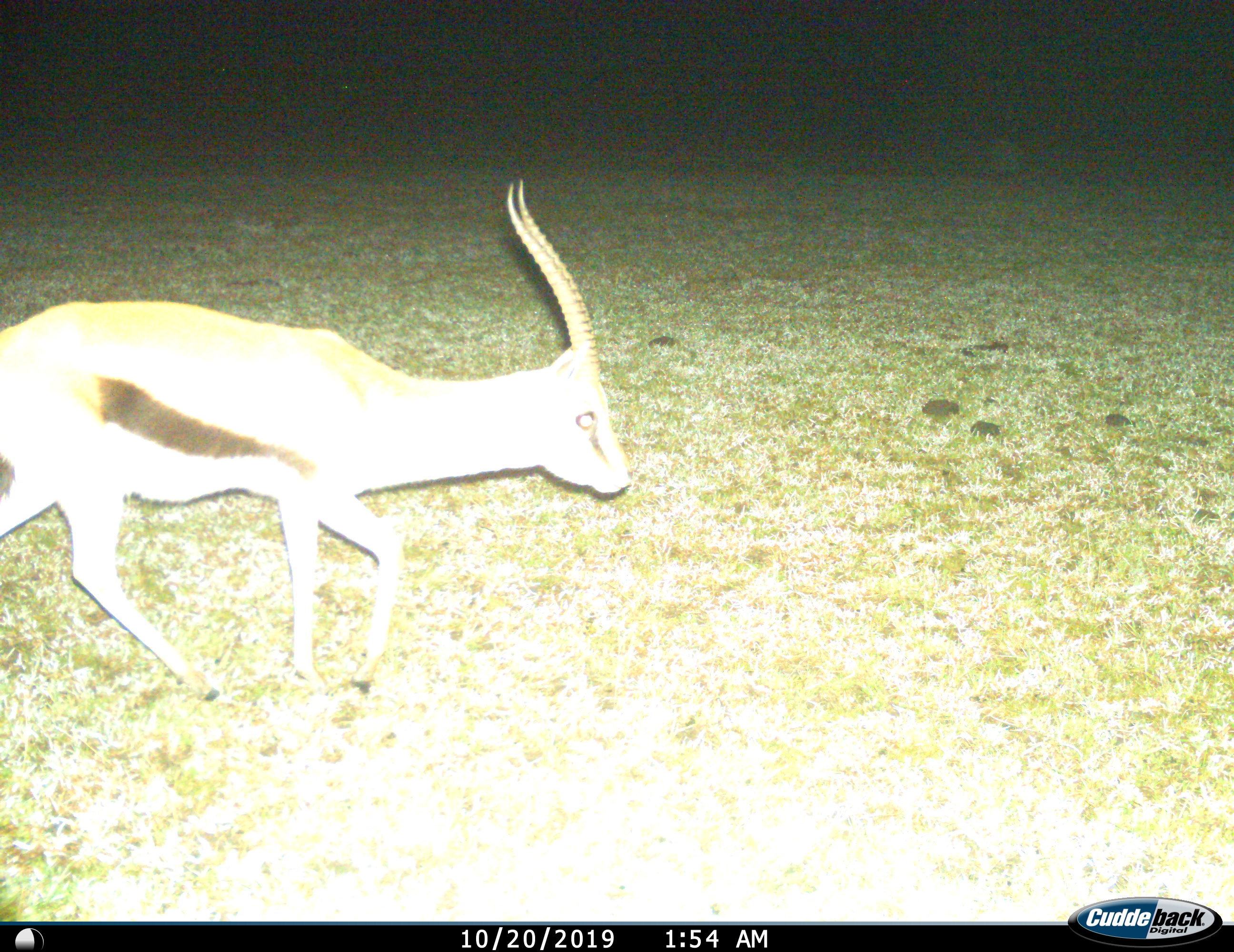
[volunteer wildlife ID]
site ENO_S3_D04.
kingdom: Animalia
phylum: Chordata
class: Mammalia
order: Artiodactyla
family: Bovidae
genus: Eudorcas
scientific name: Eudorcas thomsonii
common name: thomson's gazelle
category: gazellethomsons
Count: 1.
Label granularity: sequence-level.